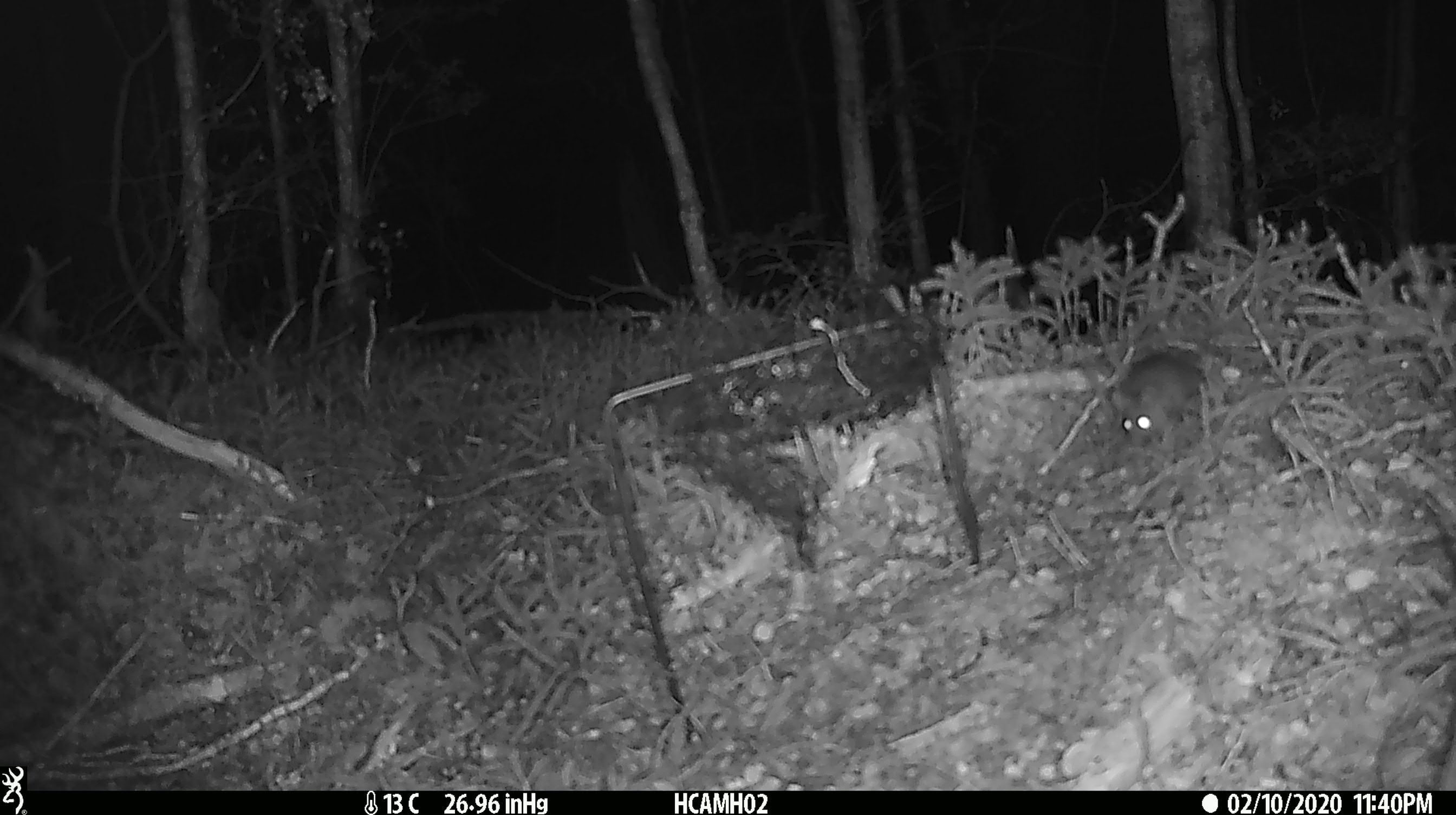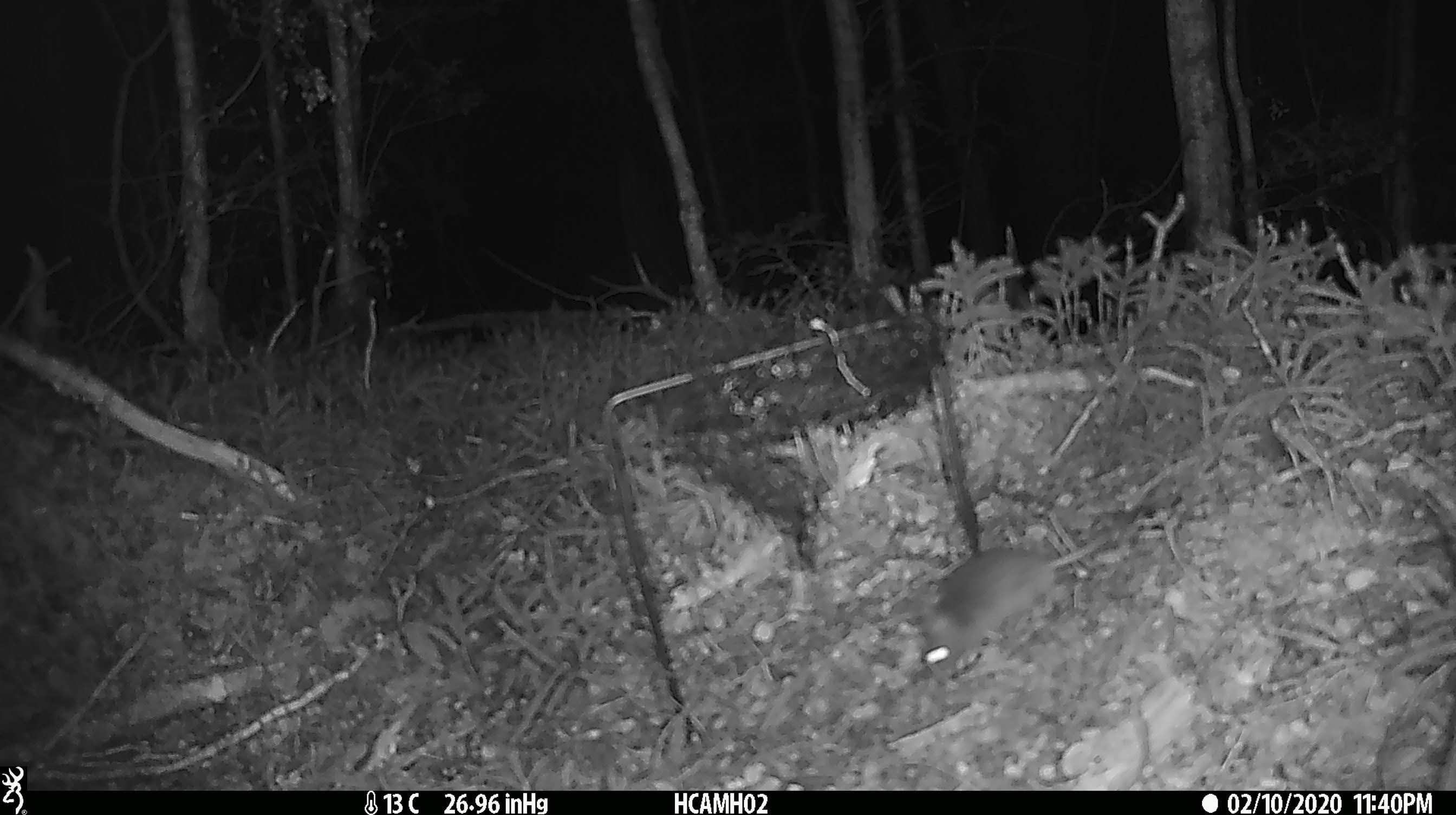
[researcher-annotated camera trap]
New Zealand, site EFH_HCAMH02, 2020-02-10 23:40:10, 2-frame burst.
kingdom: Animalia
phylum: Chordata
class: Mammalia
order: Rodentia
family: Muridae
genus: Mus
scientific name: Mus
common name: mouse